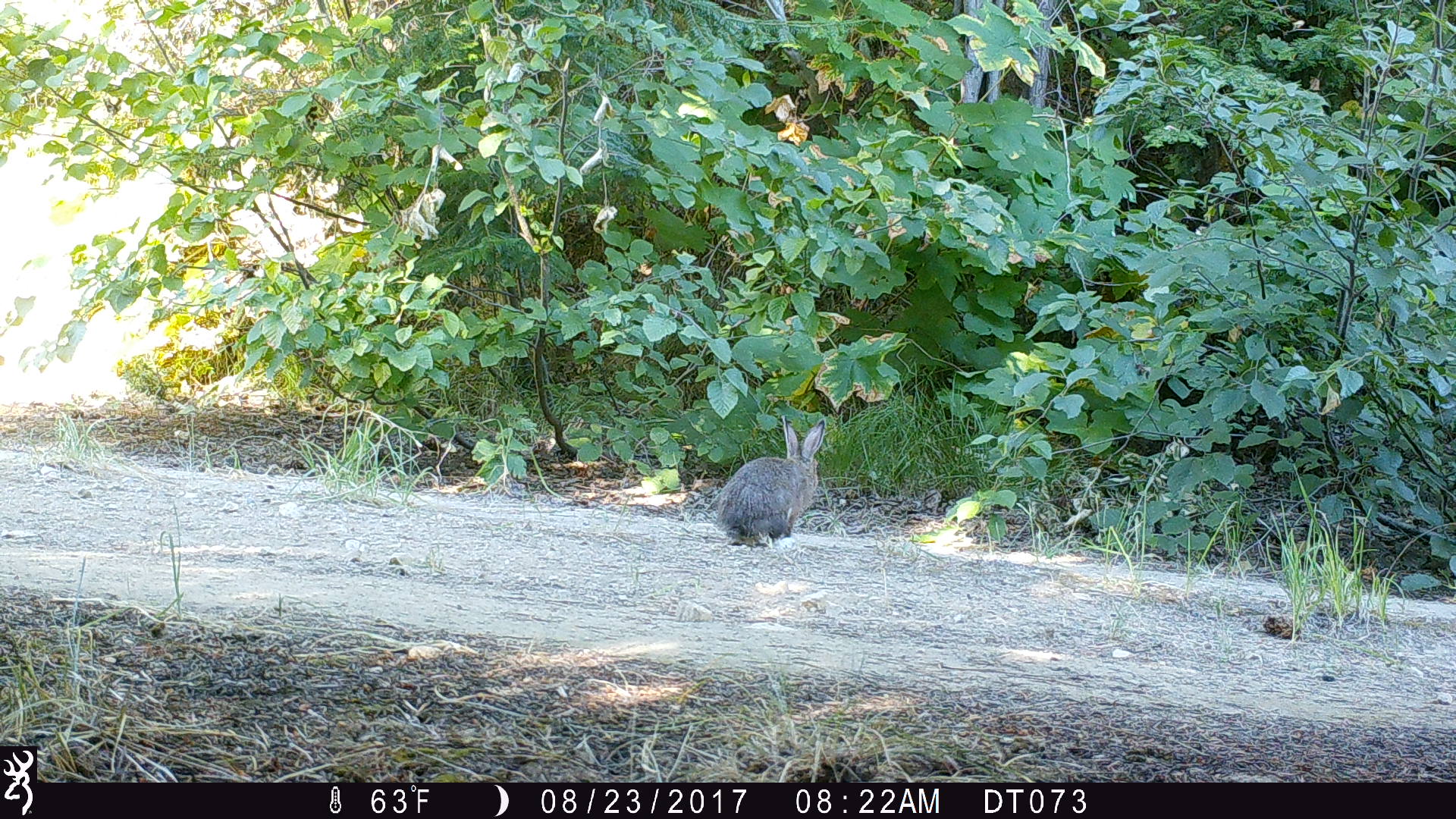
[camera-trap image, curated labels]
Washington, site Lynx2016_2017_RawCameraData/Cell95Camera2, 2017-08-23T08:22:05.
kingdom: Animalia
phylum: Chordata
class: Mammalia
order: Lagomorpha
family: Leporidae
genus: Lepus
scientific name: Lepus americanus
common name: snowshoe hare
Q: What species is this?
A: Lepus americanus (snowshoe hare).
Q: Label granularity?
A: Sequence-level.